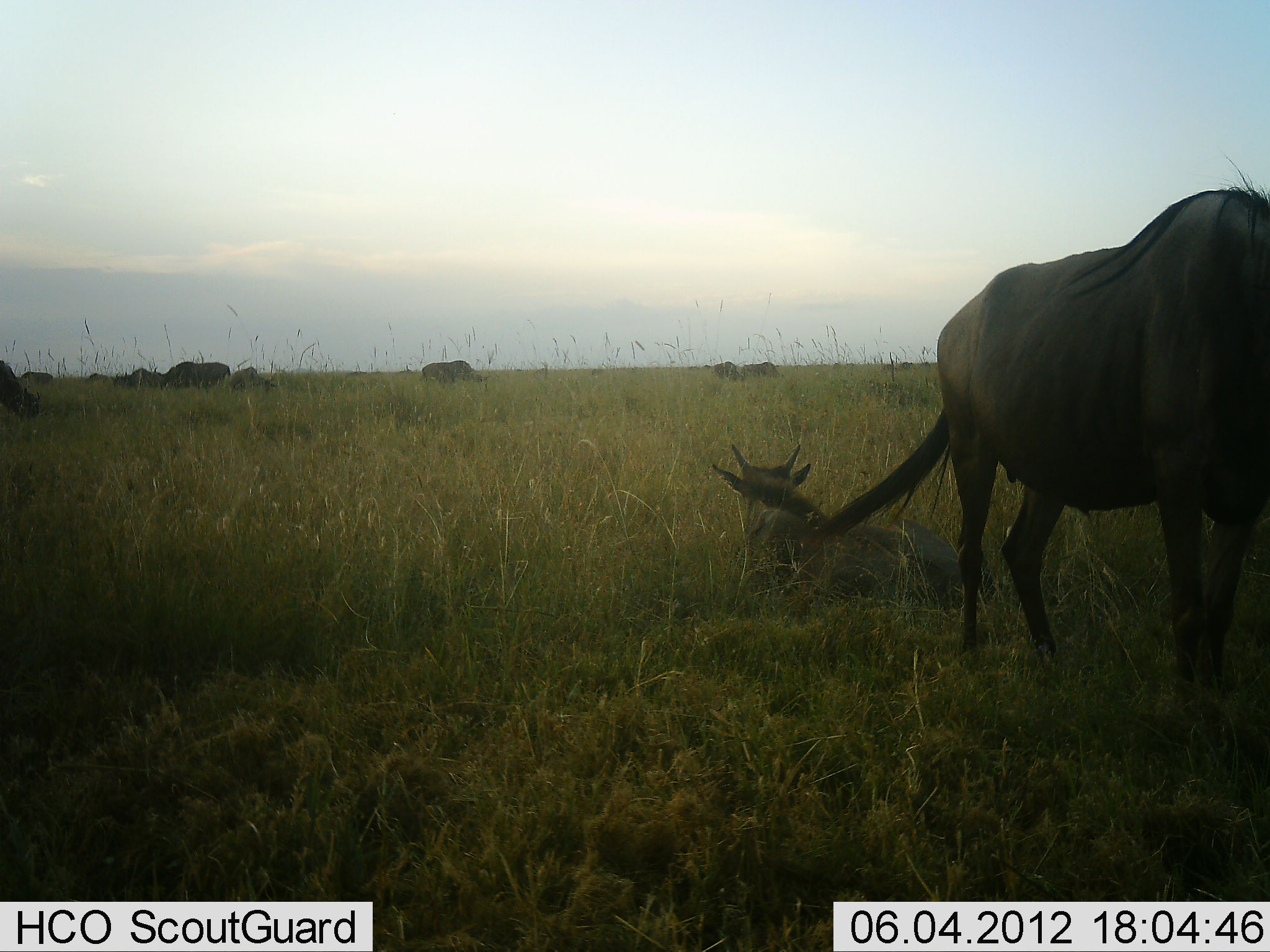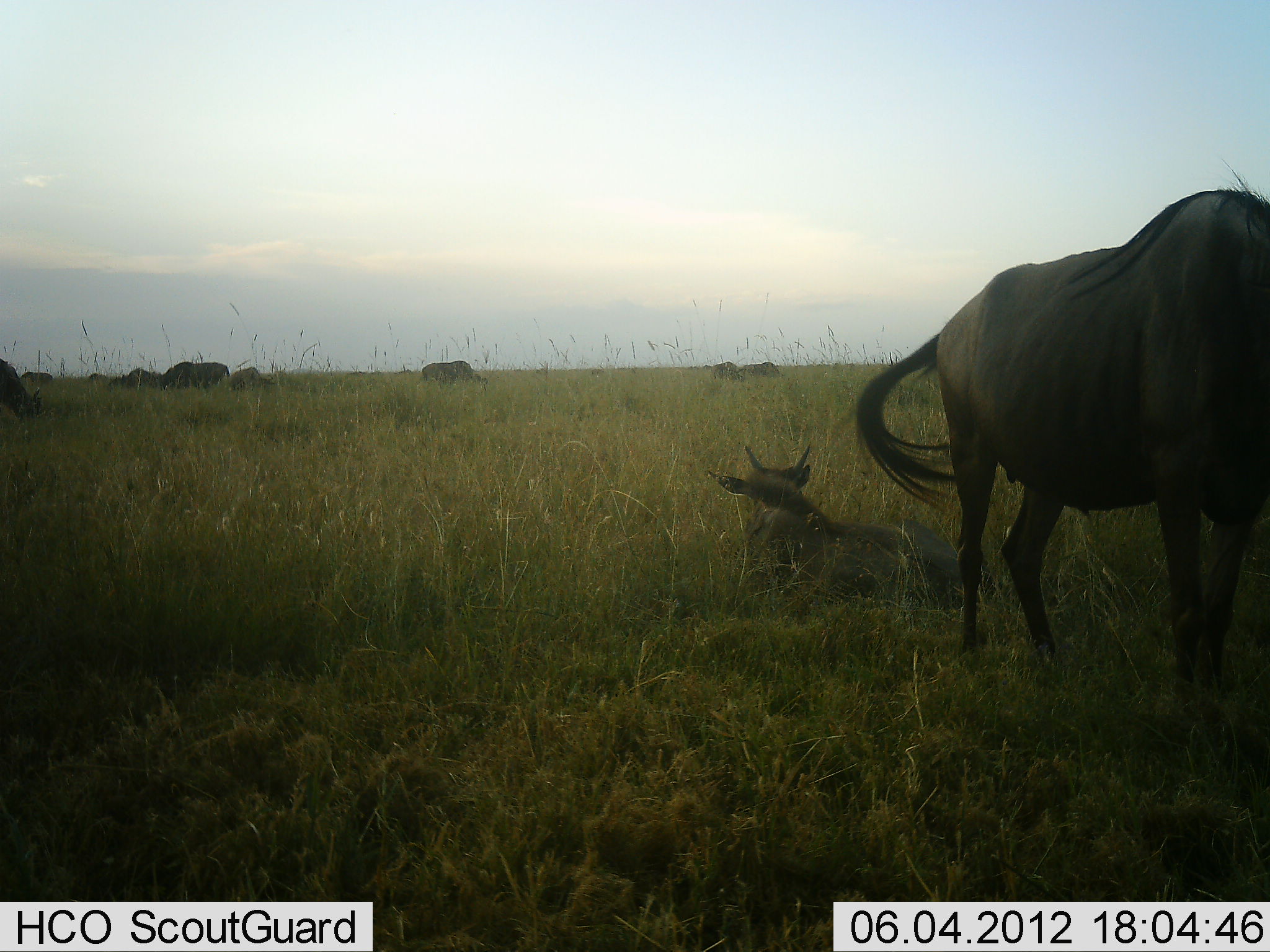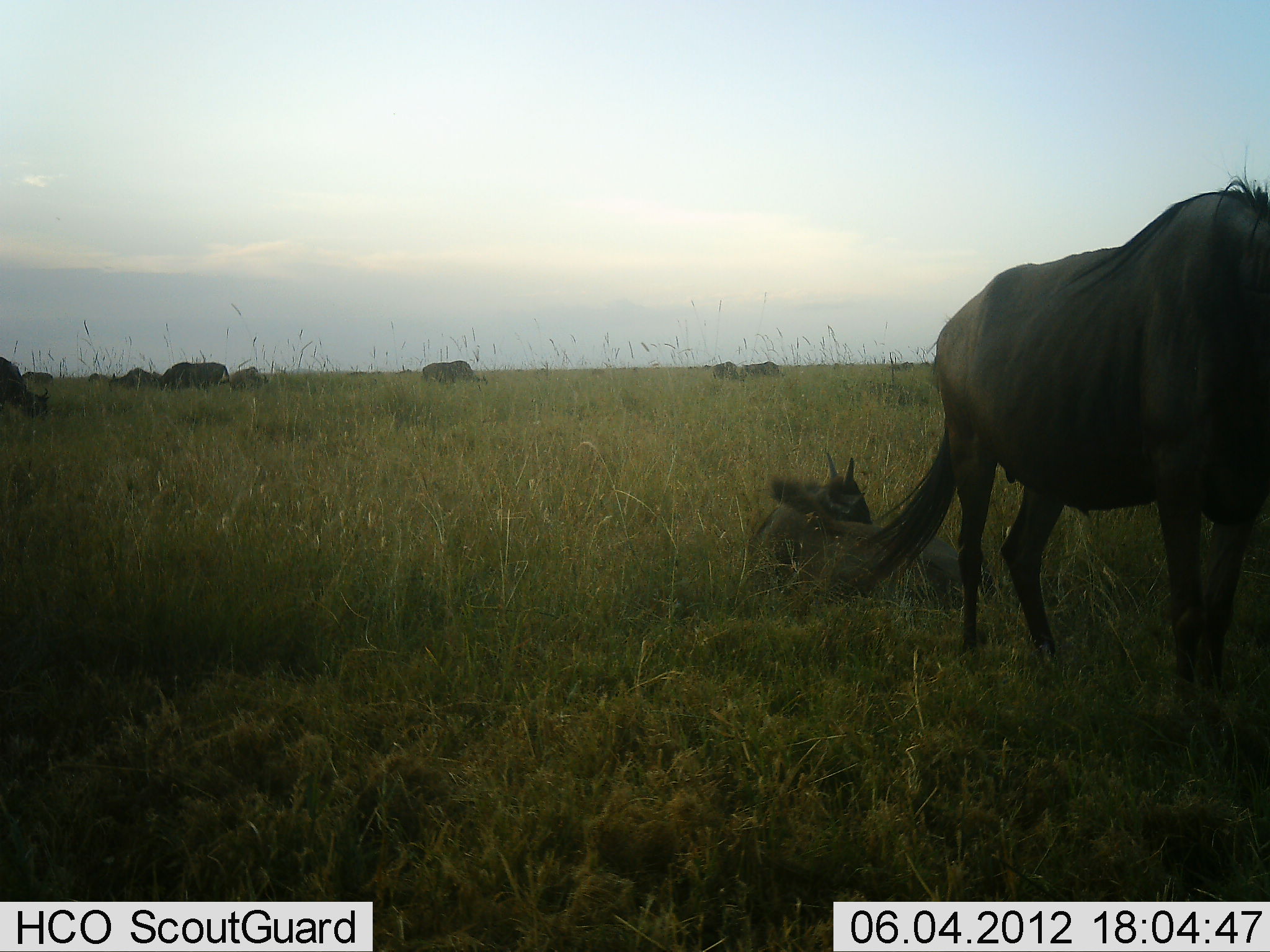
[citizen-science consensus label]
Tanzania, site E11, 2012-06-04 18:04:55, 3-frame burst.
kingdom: Animalia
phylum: Chordata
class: Mammalia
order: Artiodactyla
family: Bovidae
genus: Connochaetes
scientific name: Connochaetes taurinus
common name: blue wildebeest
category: wildebeest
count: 11-50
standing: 60%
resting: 100%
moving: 20%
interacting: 0%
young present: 50%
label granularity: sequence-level